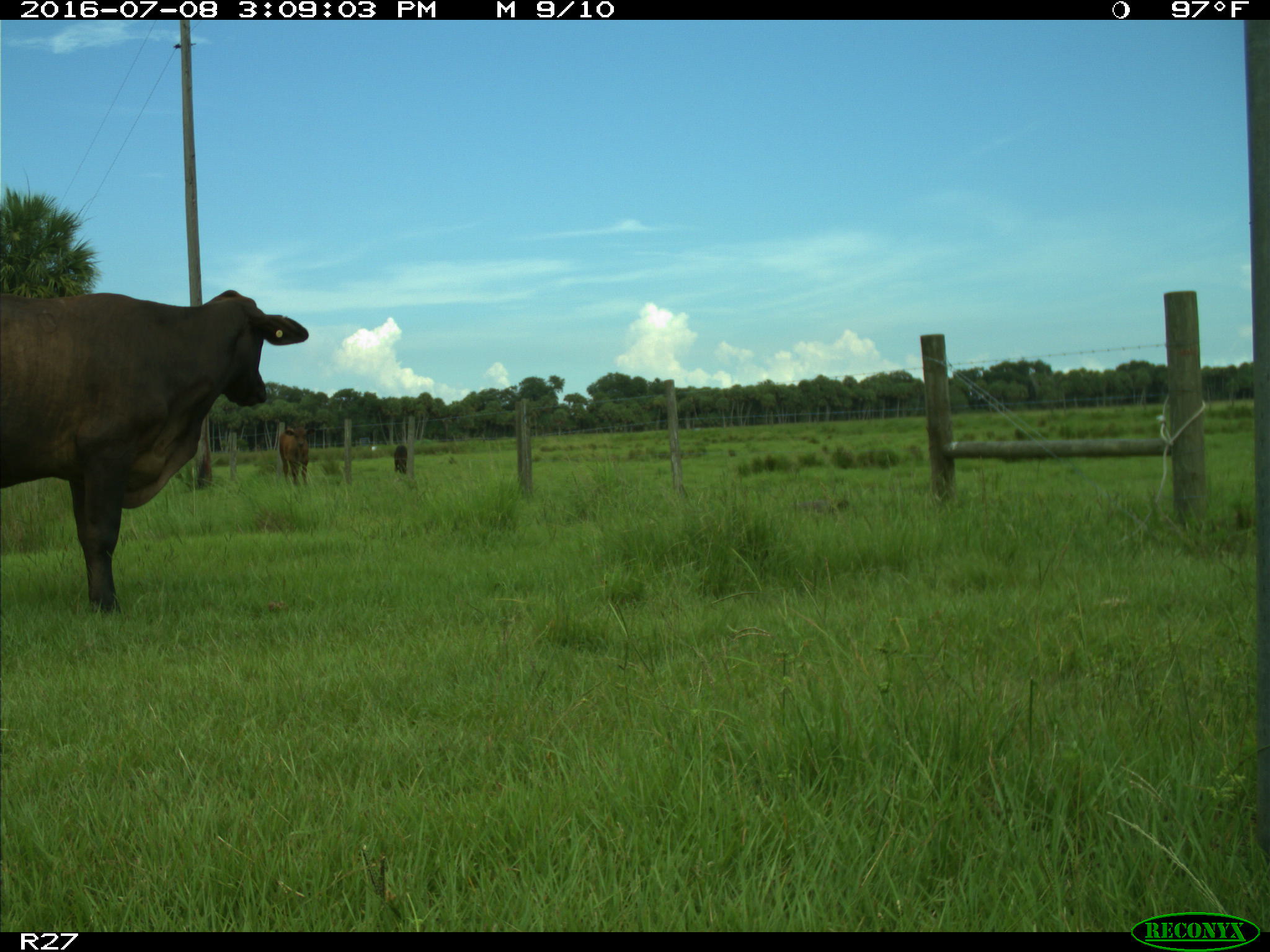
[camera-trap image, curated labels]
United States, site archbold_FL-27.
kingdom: Animalia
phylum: Chordata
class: Mammalia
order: Artiodactyla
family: Bovidae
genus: Bos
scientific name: Bos taurus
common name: domestic cow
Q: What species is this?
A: Bos taurus (domestic cow).